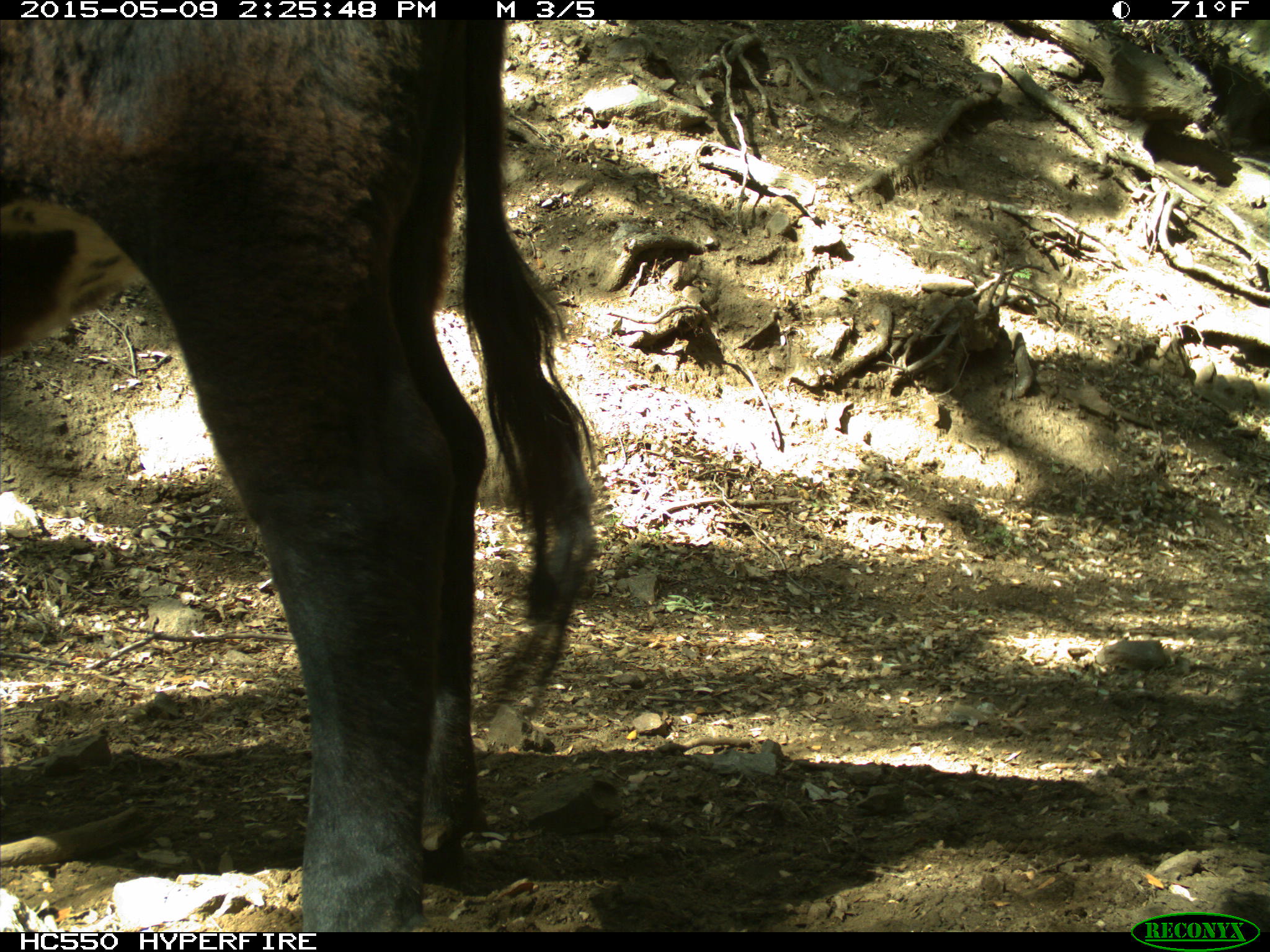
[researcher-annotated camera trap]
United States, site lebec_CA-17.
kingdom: Animalia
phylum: Chordata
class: Mammalia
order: Artiodactyla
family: Bovidae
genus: Bos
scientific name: Bos taurus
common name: domestic cow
Bos taurus (domestic cow).